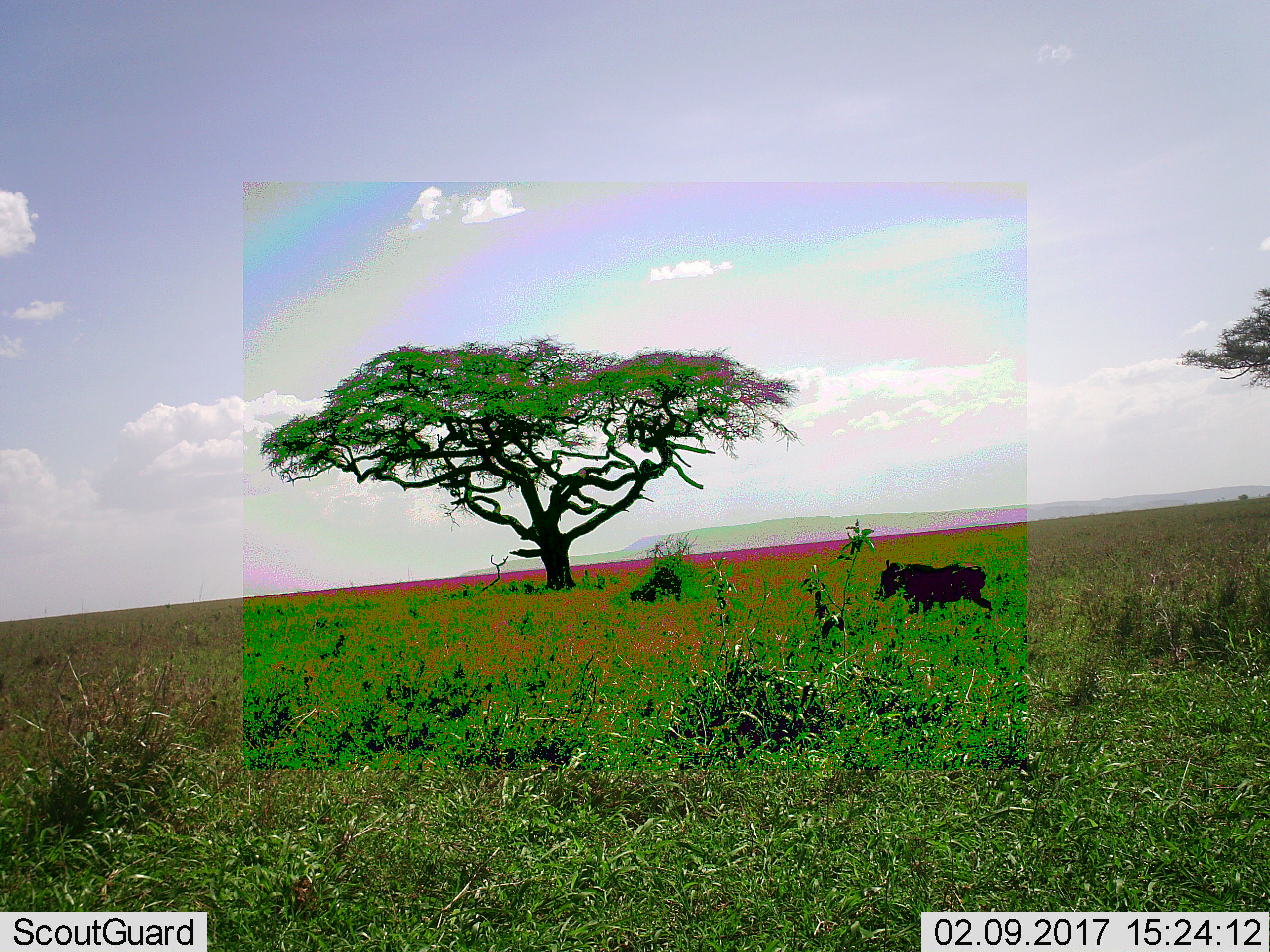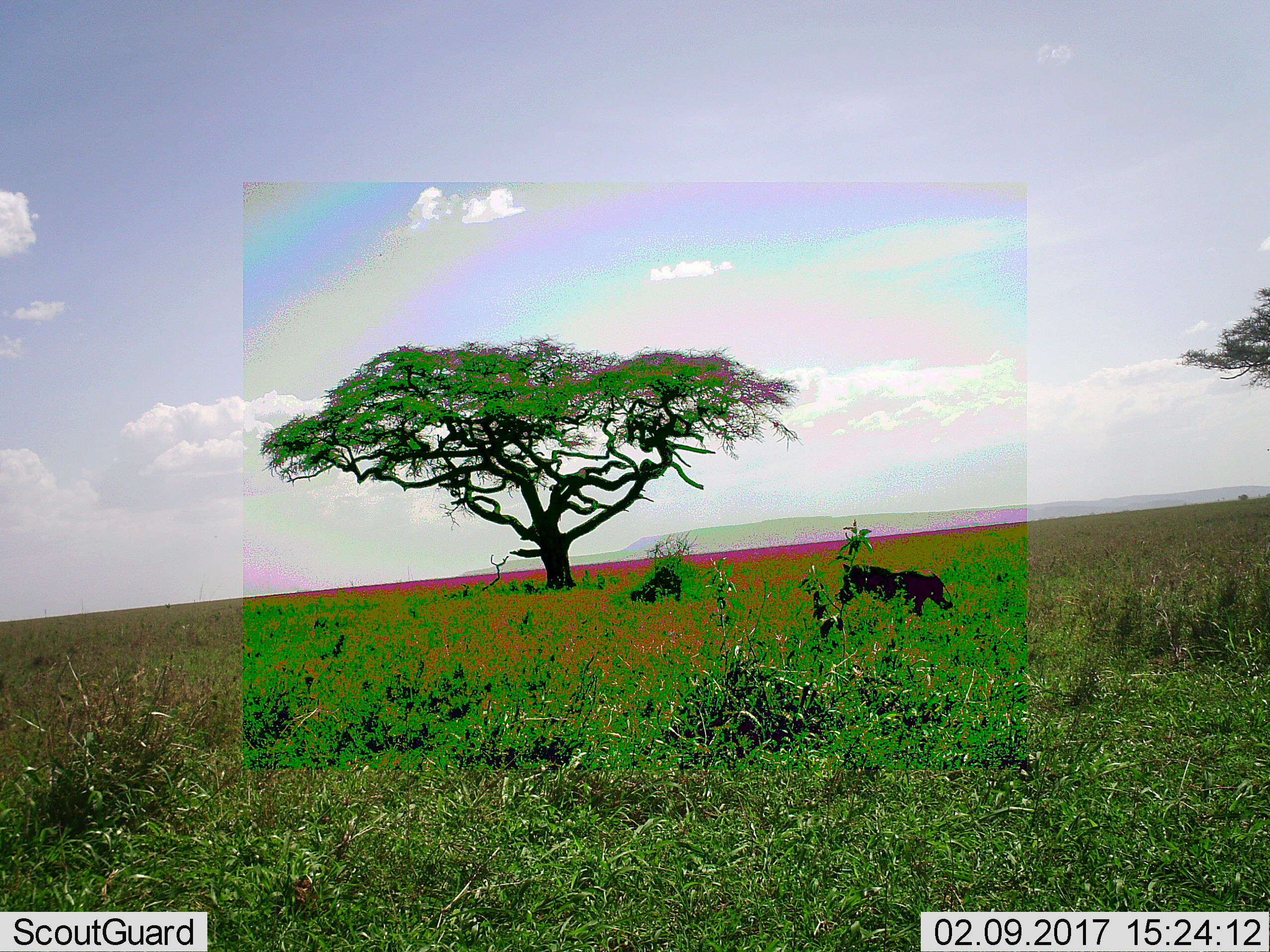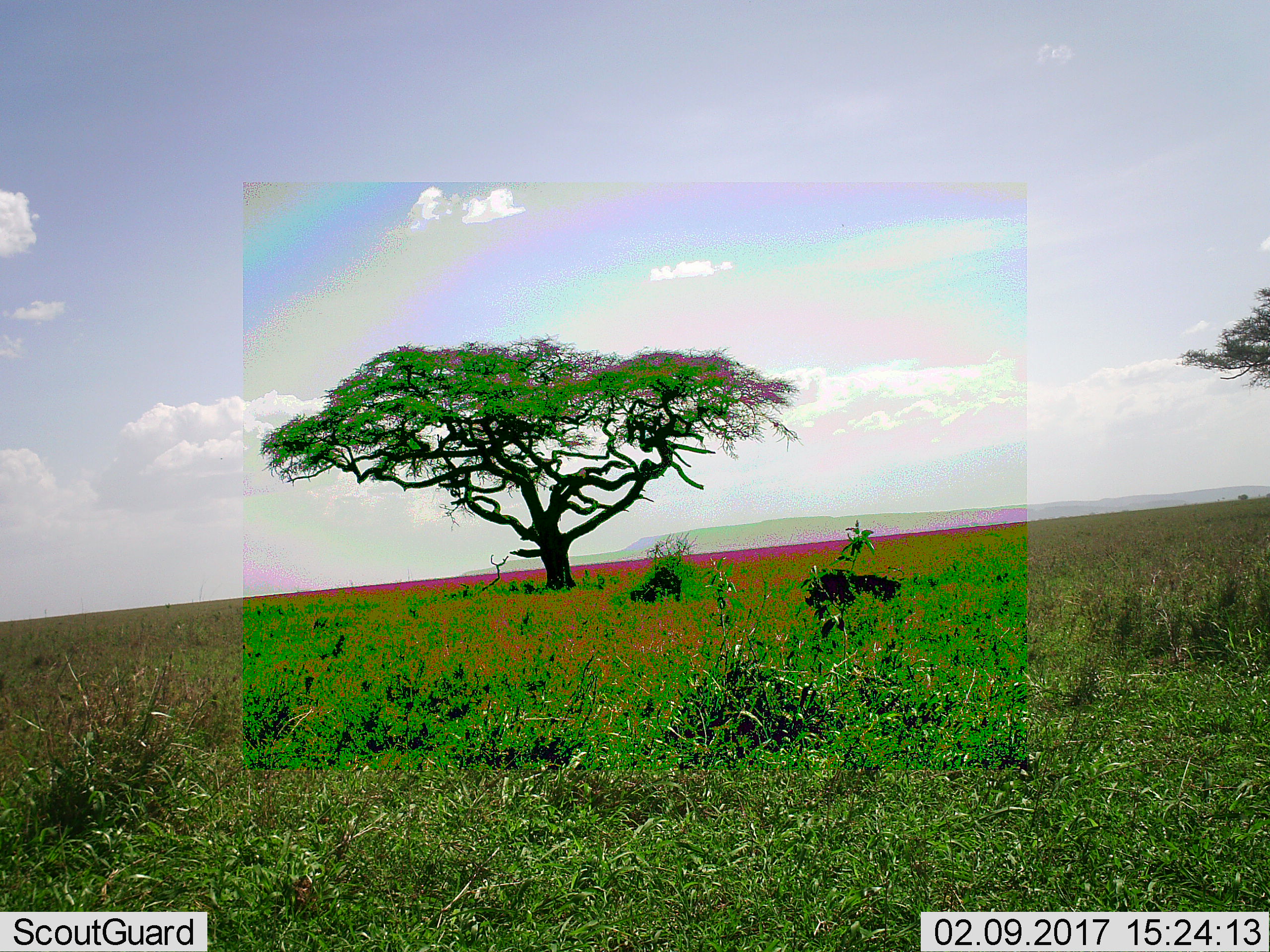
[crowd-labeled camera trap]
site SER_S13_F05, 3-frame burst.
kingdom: Animalia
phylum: Chordata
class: Mammalia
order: Artiodactyla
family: Suidae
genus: Phacochoerus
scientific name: Phacochoerus africanus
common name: warthog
Warthog (Phacochoerus africanus), count 1. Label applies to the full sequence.